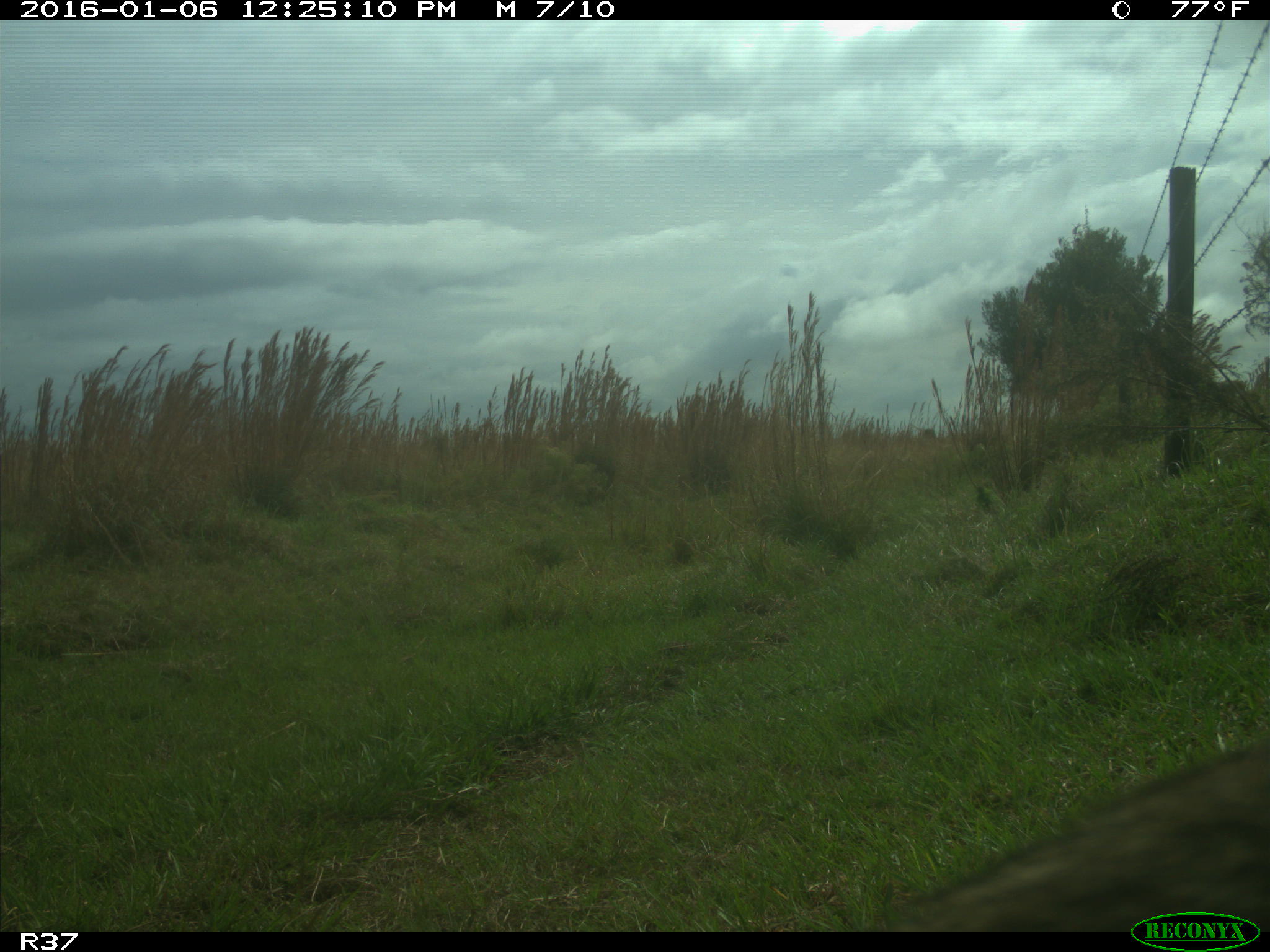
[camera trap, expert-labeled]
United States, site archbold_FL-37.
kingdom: Animalia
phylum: Chordata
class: Mammalia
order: Carnivora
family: Procyonidae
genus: Procyon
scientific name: Procyon lotor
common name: common raccoon